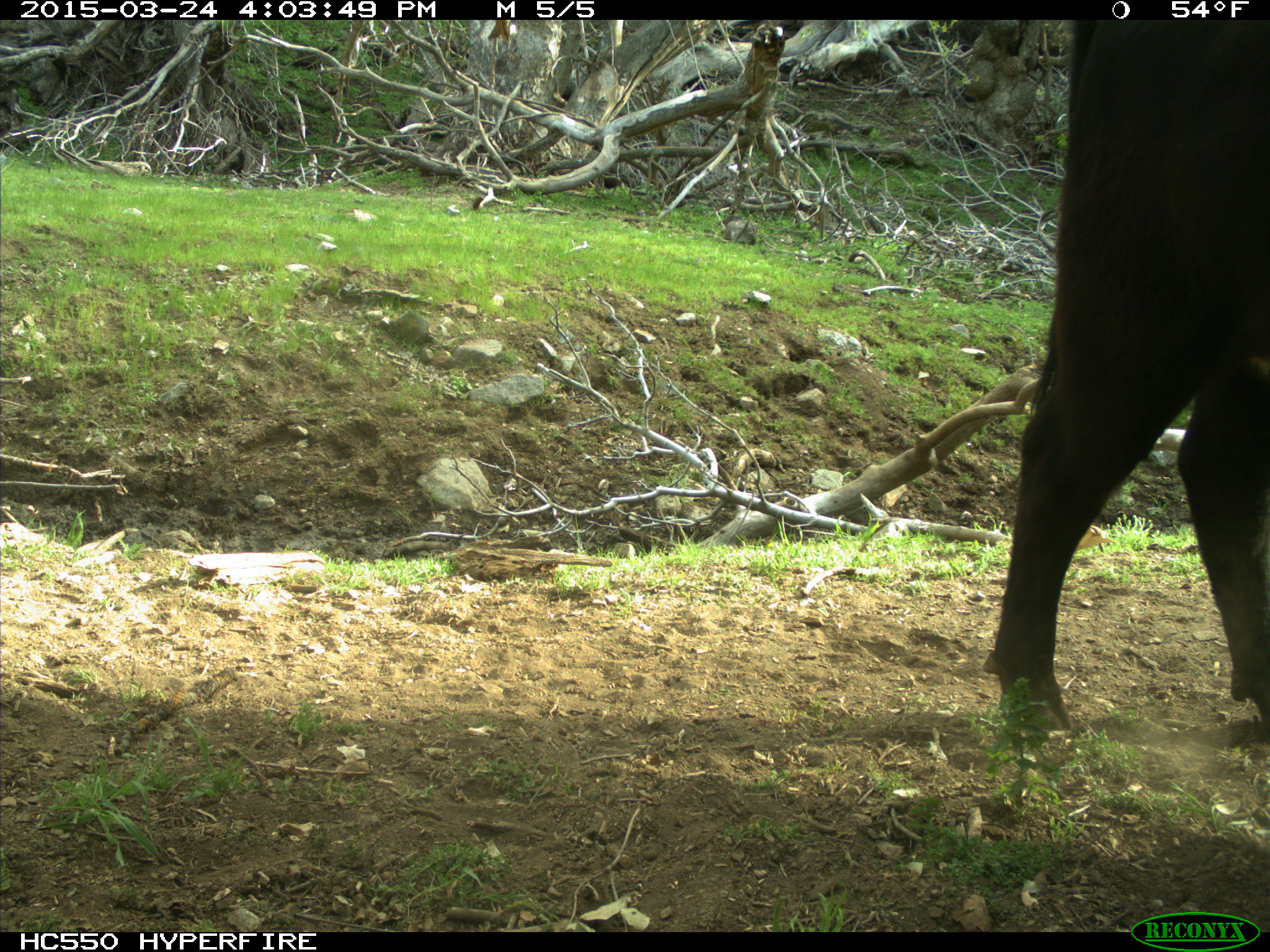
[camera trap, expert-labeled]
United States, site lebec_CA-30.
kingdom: Animalia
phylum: Chordata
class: Mammalia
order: Artiodactyla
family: Bovidae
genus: Bos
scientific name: Bos taurus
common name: domestic cow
Bos taurus (domestic cow).